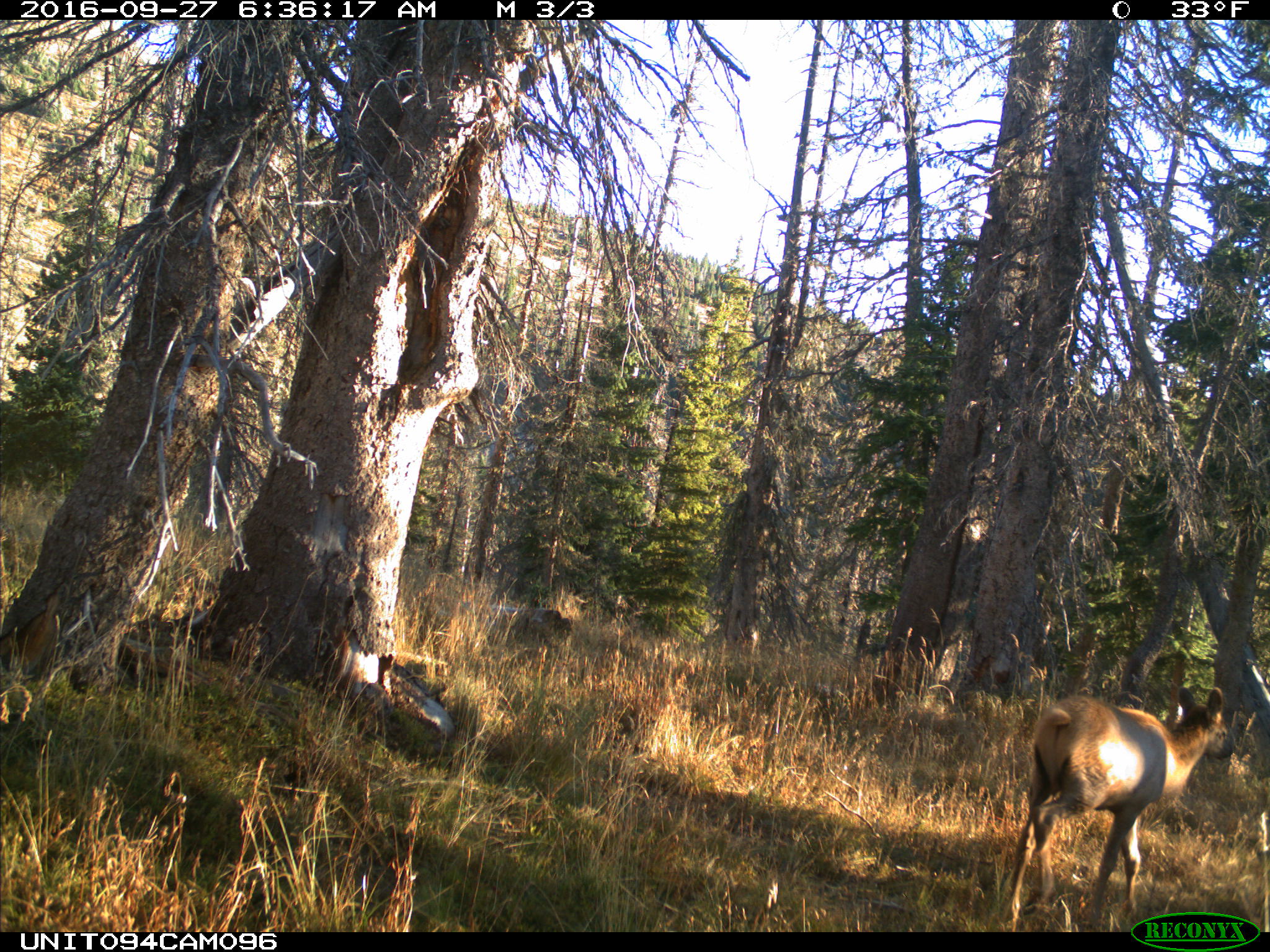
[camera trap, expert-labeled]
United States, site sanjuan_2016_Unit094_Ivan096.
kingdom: Animalia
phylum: Chordata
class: Mammalia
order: Artiodactyla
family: Cervidae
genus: Cervus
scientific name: Cervus elaphus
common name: red deer